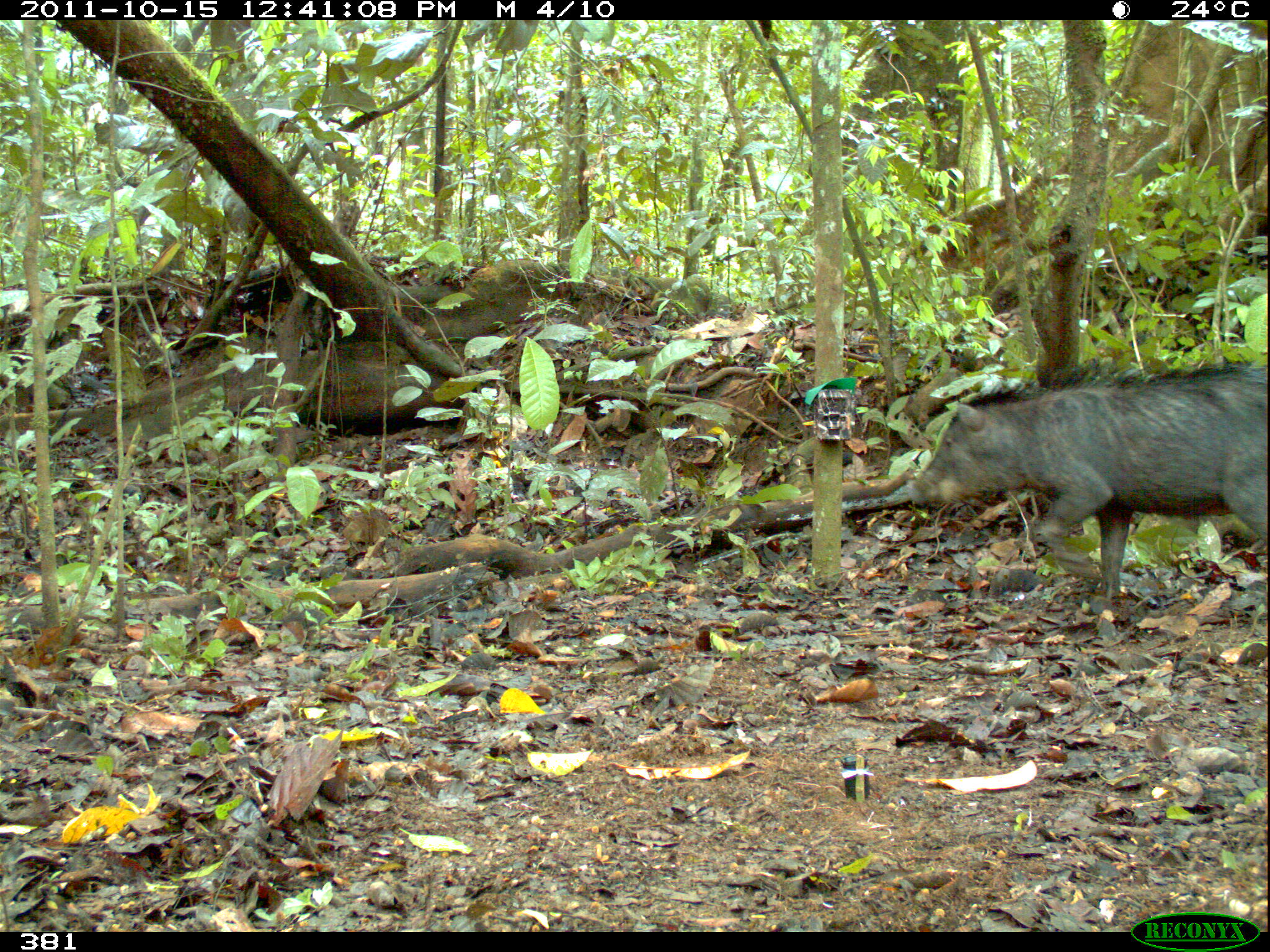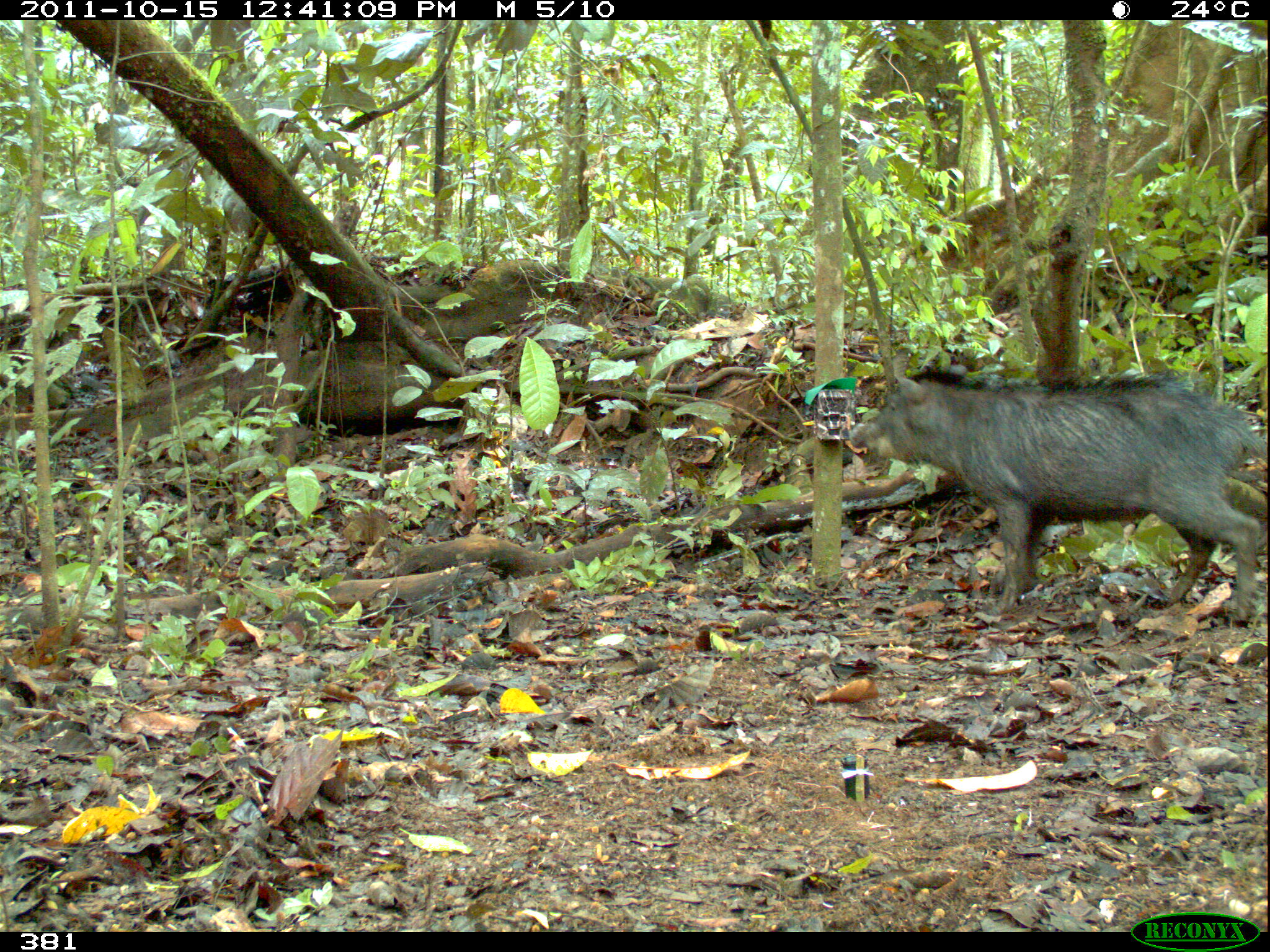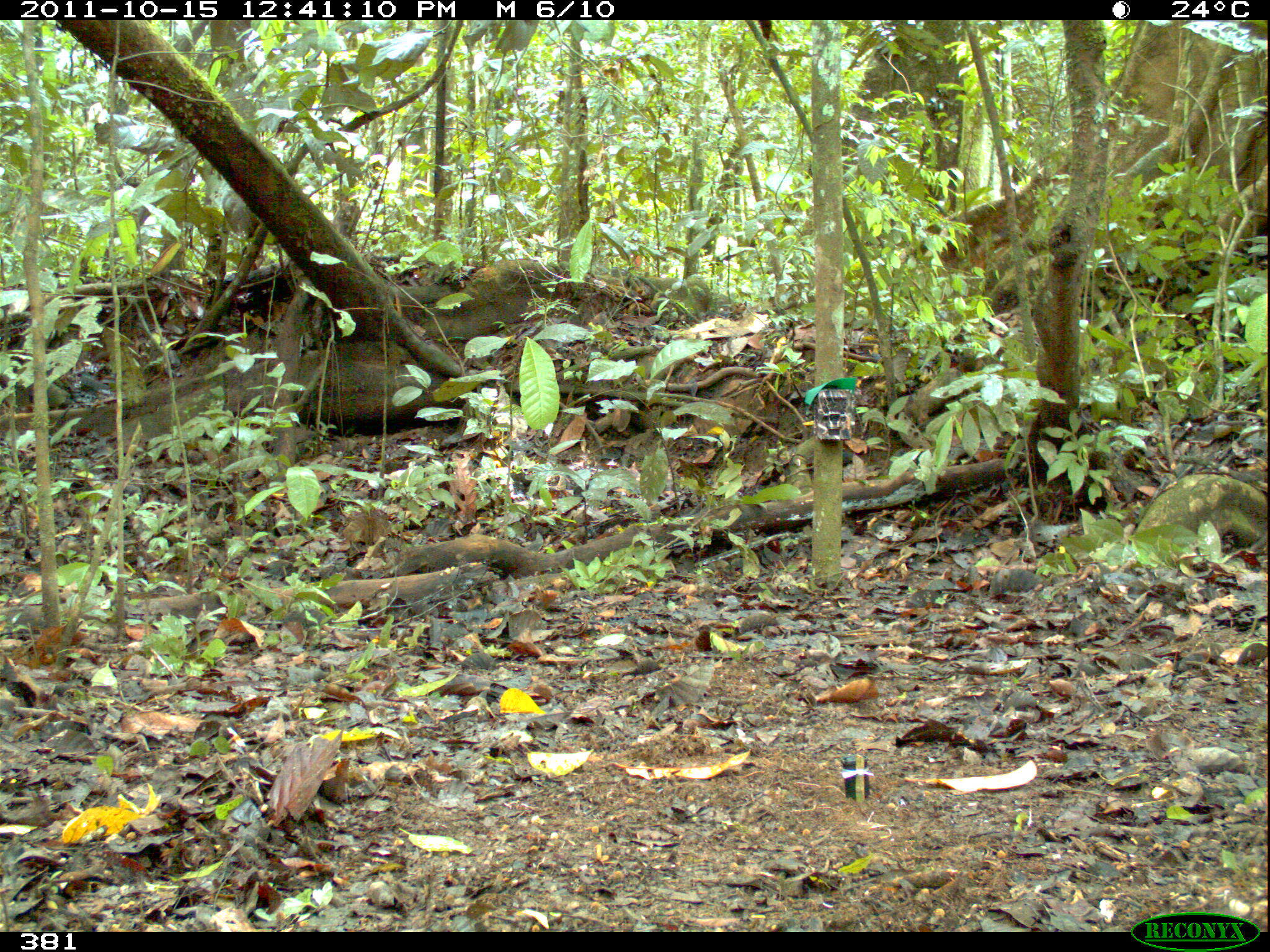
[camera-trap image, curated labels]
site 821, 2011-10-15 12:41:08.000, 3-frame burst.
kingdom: Animalia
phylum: Chordata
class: Mammalia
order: Artiodactyla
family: Tayassuidae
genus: Tayassu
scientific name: Tayassu pecari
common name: white-lipped peccary